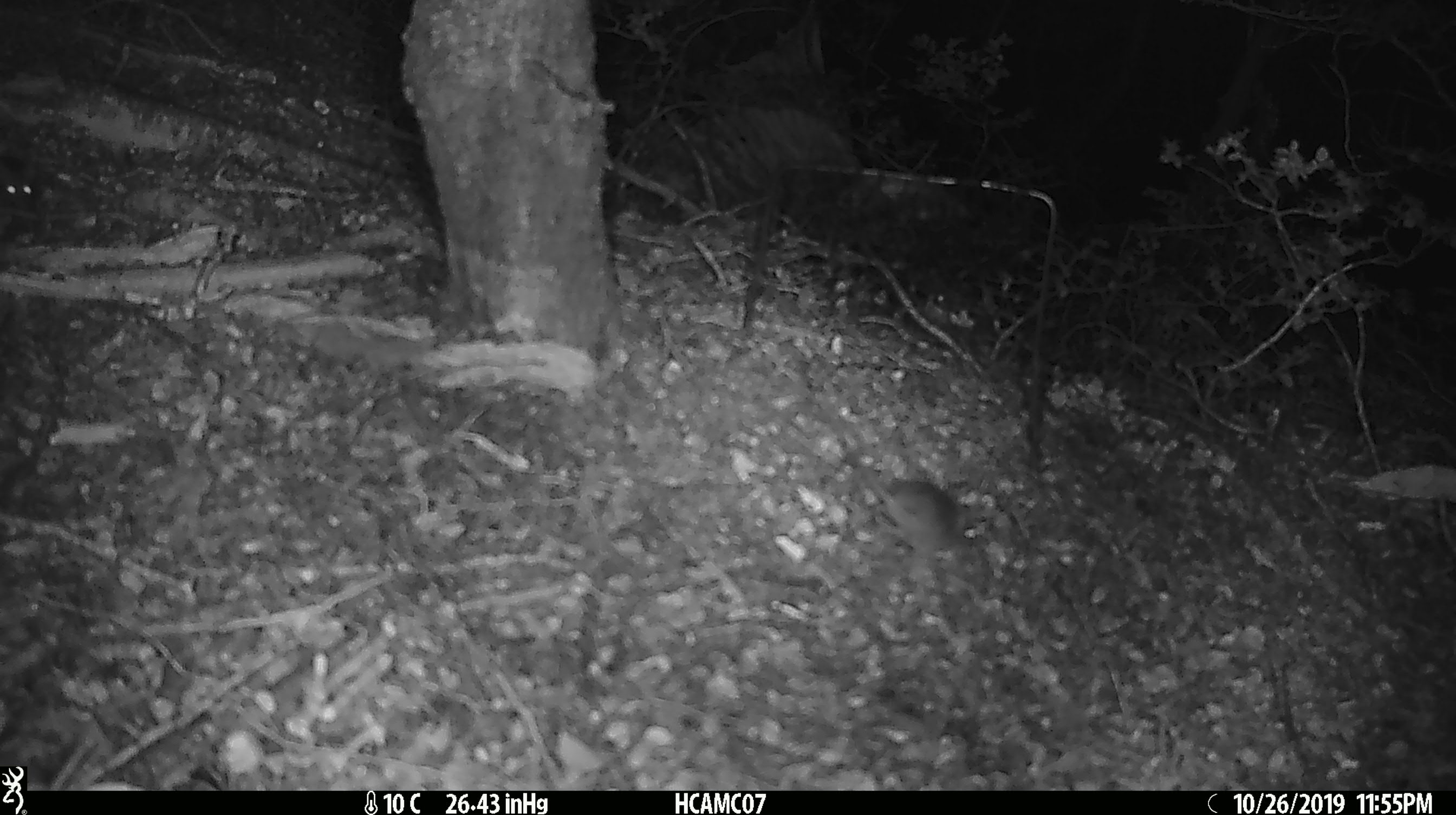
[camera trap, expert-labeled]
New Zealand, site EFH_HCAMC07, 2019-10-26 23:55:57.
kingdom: Animalia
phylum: Chordata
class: Mammalia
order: Rodentia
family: Muridae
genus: Mus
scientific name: Mus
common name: mouse